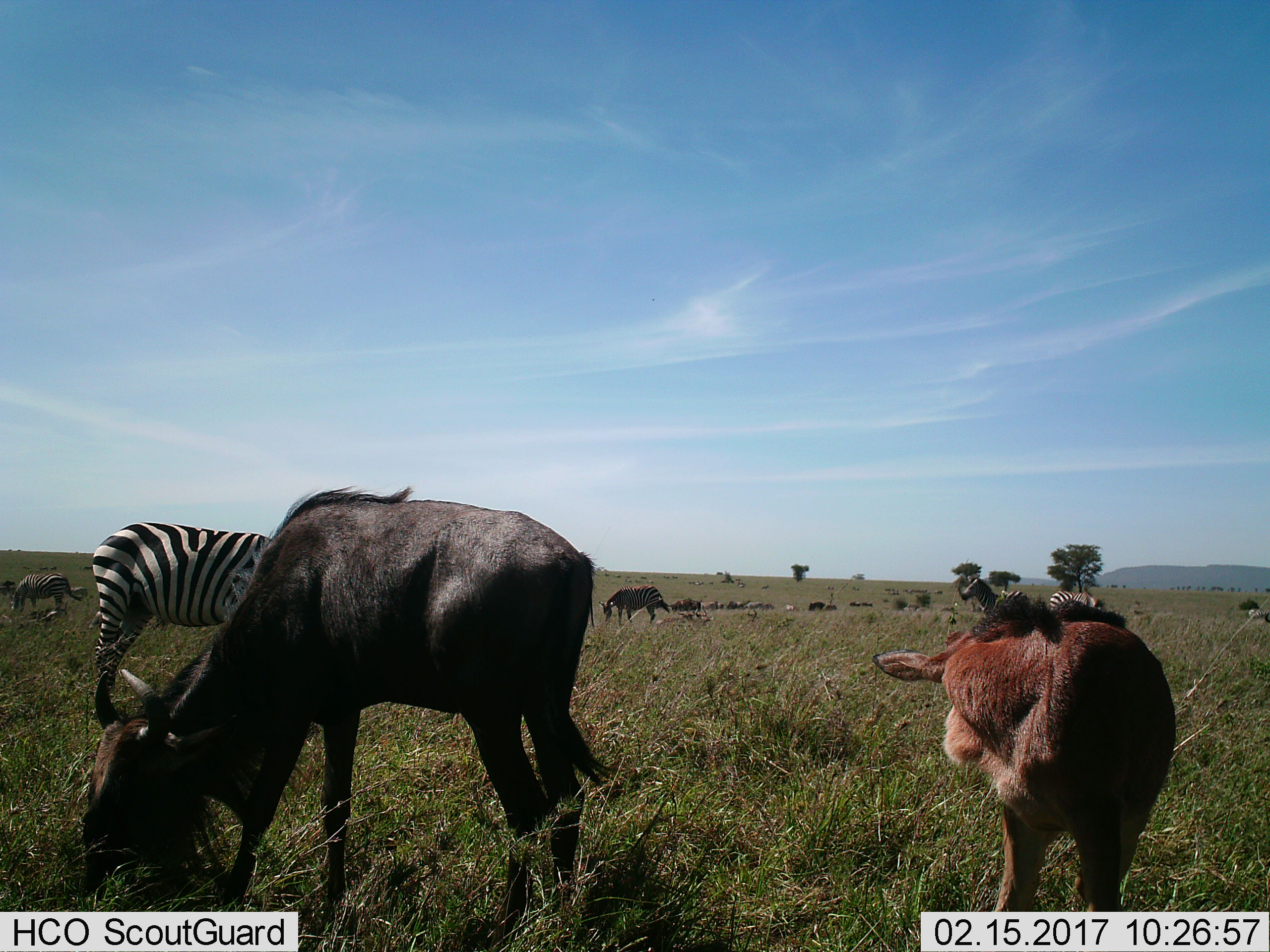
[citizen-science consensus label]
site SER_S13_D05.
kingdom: Animalia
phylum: Chordata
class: Mammalia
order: Artiodactyla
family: Bovidae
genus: Connochaetes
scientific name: Connochaetes taurinus taurinus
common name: blue wildebeest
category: wildebeestblue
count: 2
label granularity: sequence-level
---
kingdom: Animalia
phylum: Chordata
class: Mammalia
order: Perissodactyla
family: Equidae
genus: Equus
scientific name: Equus quagga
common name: plains zebra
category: zebraplains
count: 10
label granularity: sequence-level